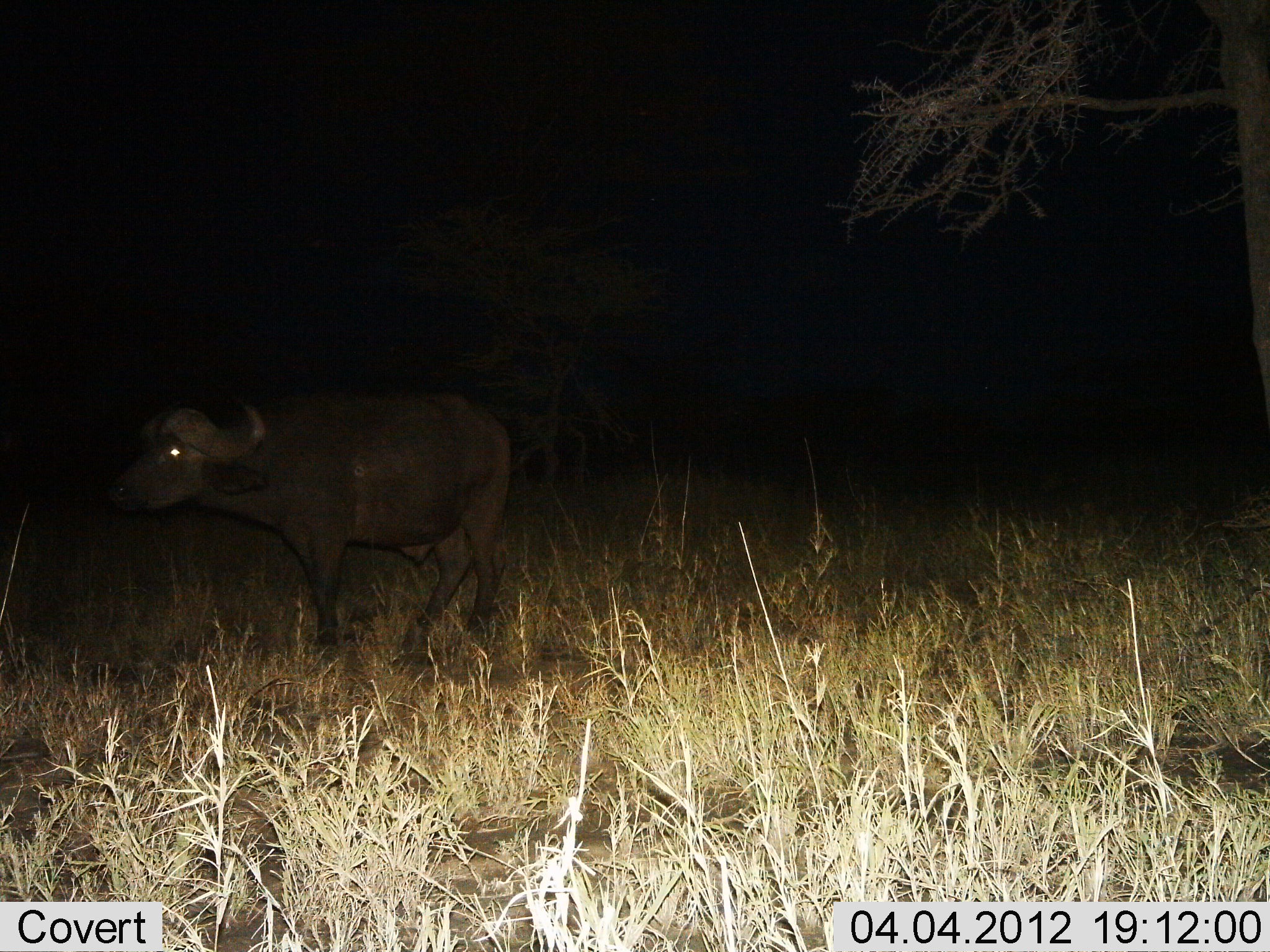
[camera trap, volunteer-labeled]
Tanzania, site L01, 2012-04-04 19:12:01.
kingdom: Animalia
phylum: Chordata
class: Mammalia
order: Artiodactyla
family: Bovidae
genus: Syncerus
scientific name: Syncerus caffer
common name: cape buffalo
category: buffalo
Buffalo (cape buffalo) (Syncerus caffer), count 1. Behavior (volunteer vote fractions): standing 63%, resting 0%, moving 42%, interacting 0%. Young present (vote fraction): 5%. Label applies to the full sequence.